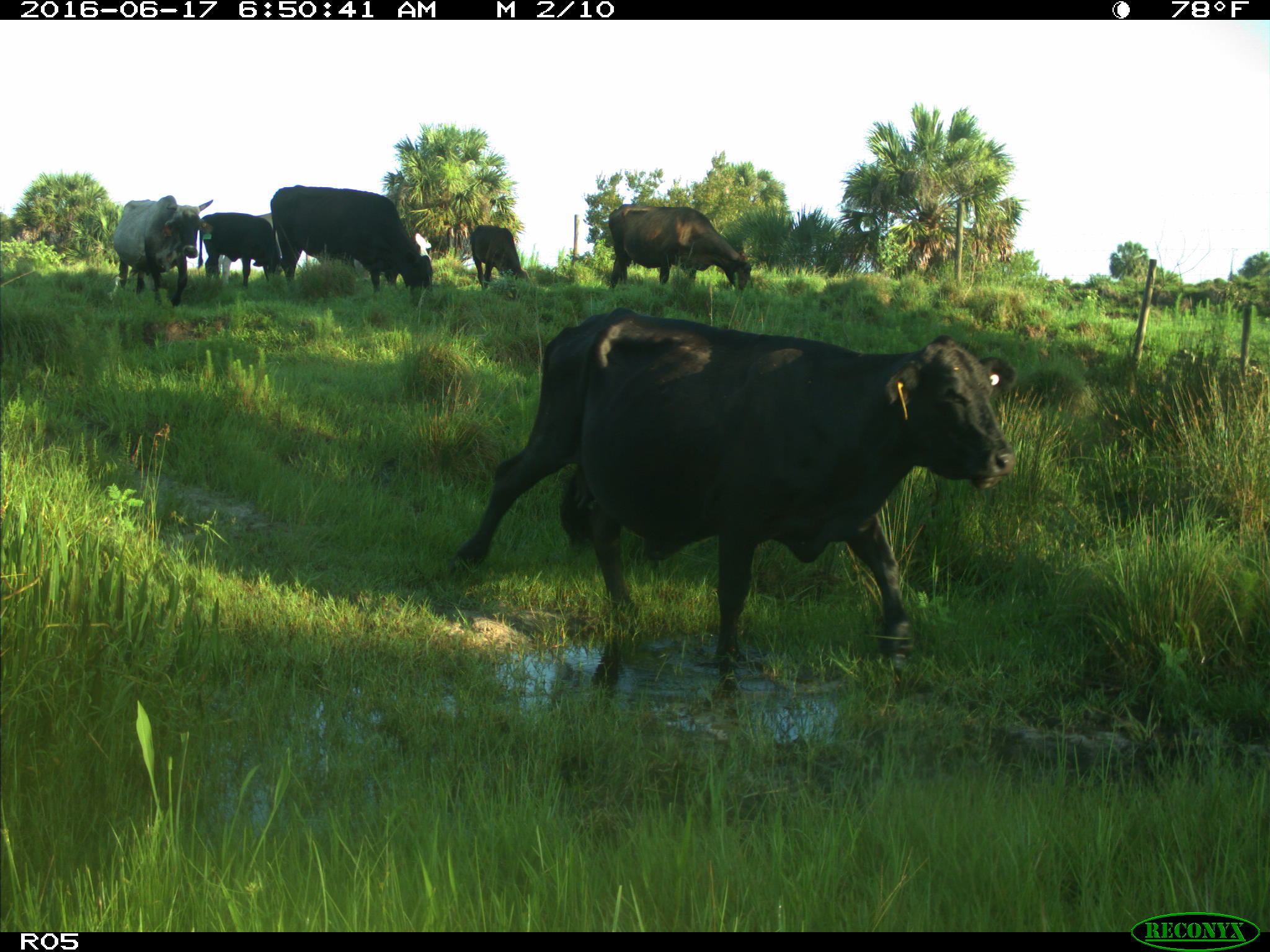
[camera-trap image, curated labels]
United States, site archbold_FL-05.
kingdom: Animalia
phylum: Chordata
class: Mammalia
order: Artiodactyla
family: Bovidae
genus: Bos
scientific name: Bos taurus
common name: domestic cow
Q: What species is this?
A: Bos taurus (domestic cow).